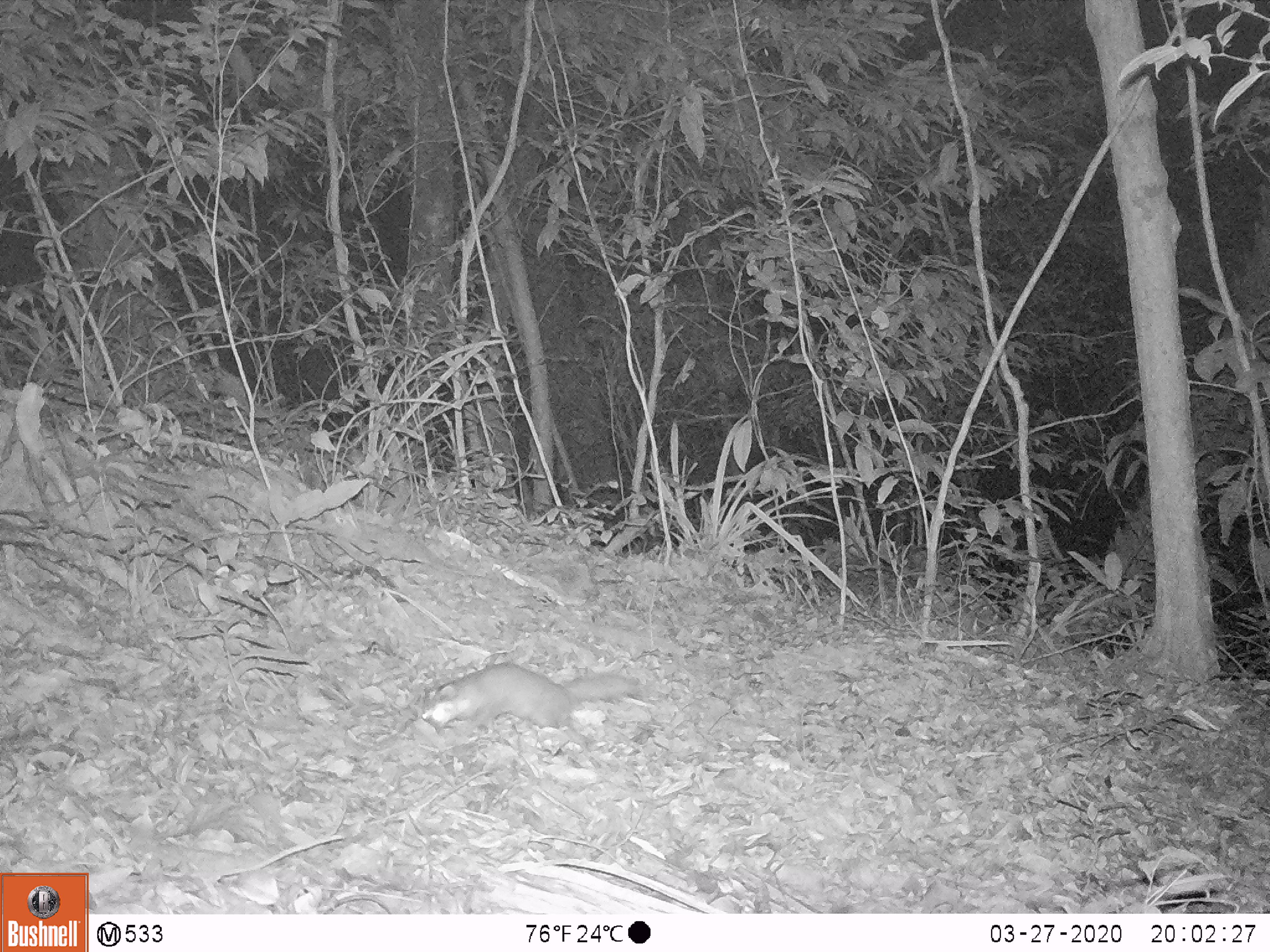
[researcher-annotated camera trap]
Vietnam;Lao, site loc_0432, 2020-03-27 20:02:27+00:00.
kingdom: Animalia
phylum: Chordata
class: Mammalia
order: Carnivora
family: Mustelidae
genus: Melogale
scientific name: Melogale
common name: ferret badger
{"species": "ferret badger (Melogale)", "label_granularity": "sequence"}